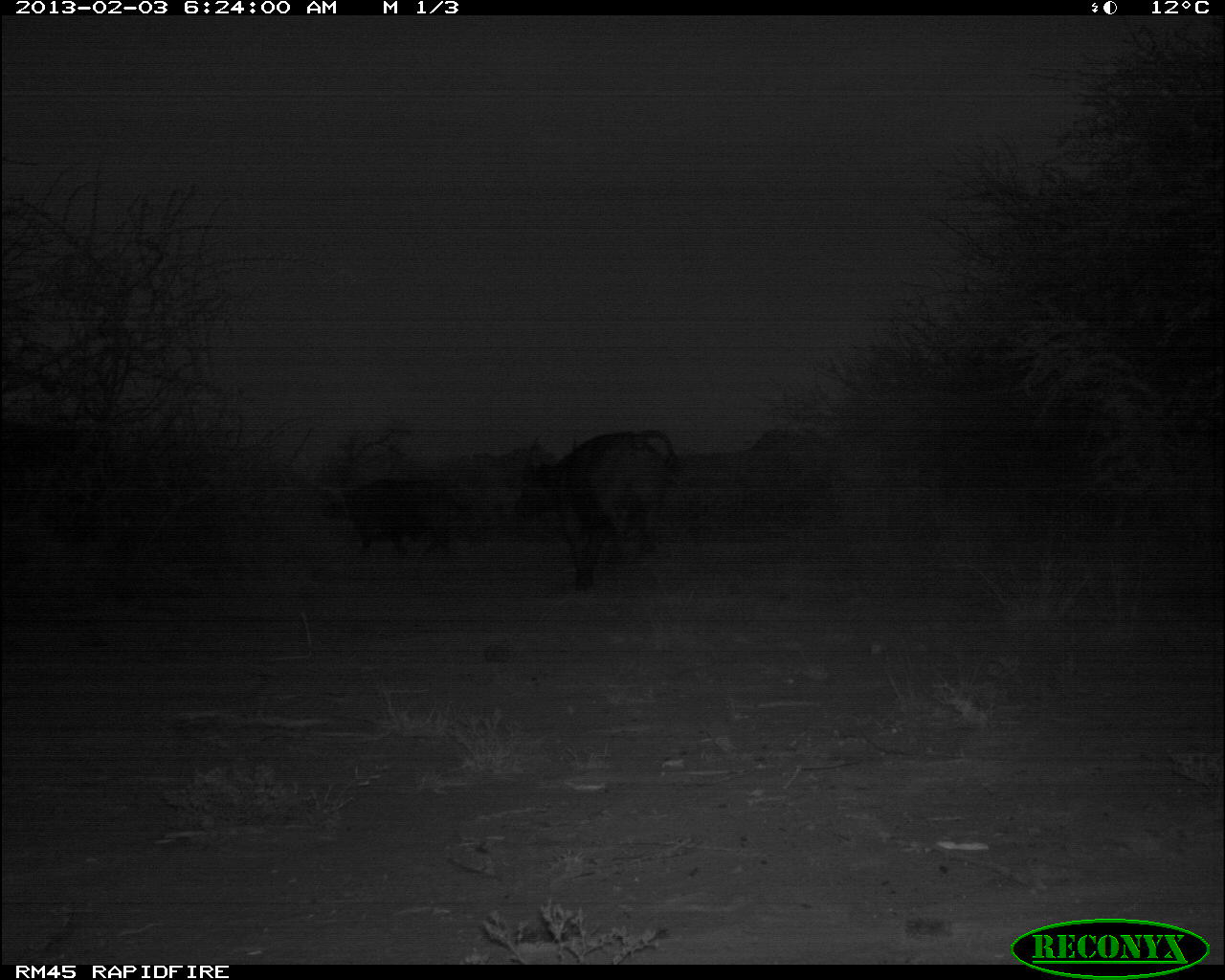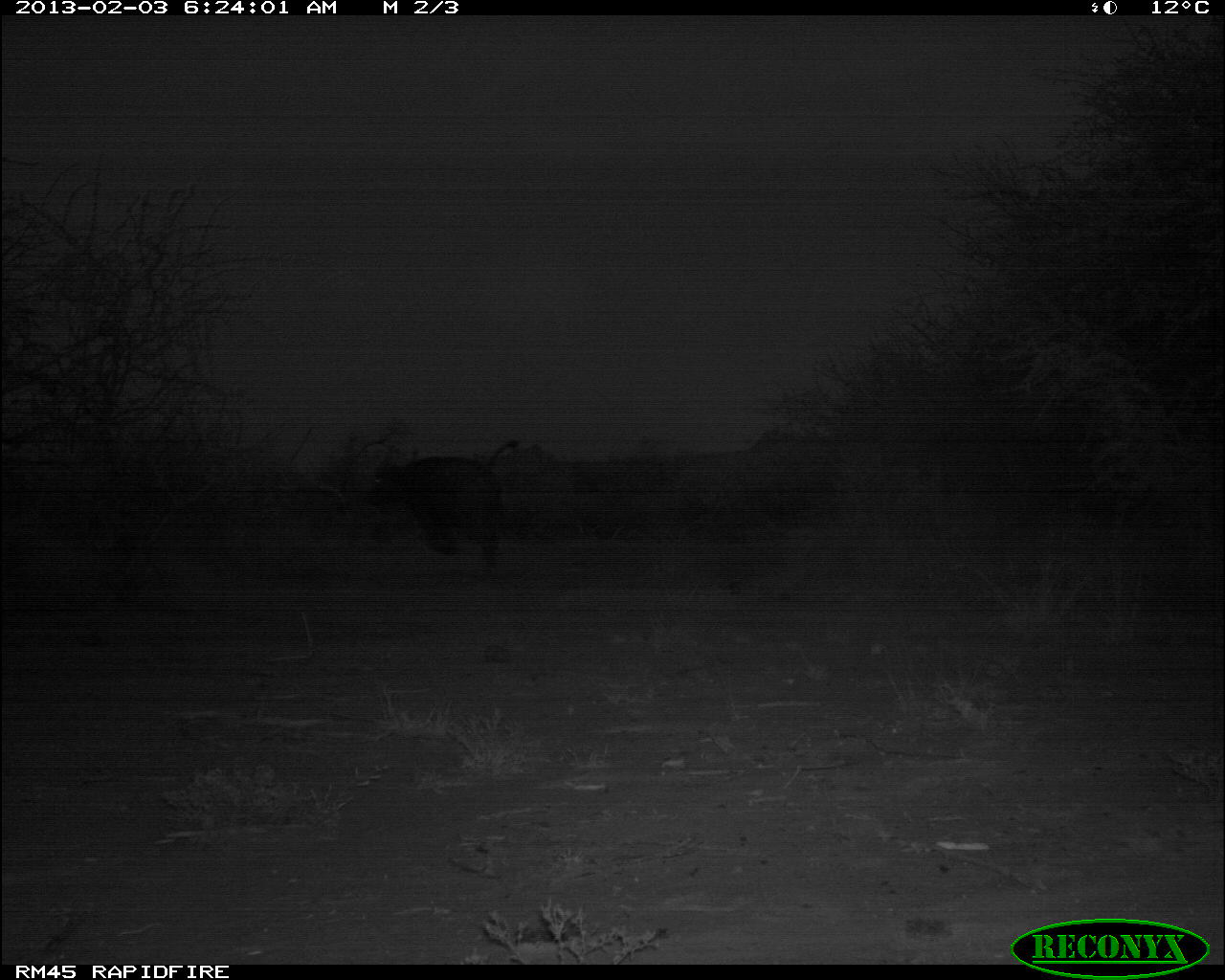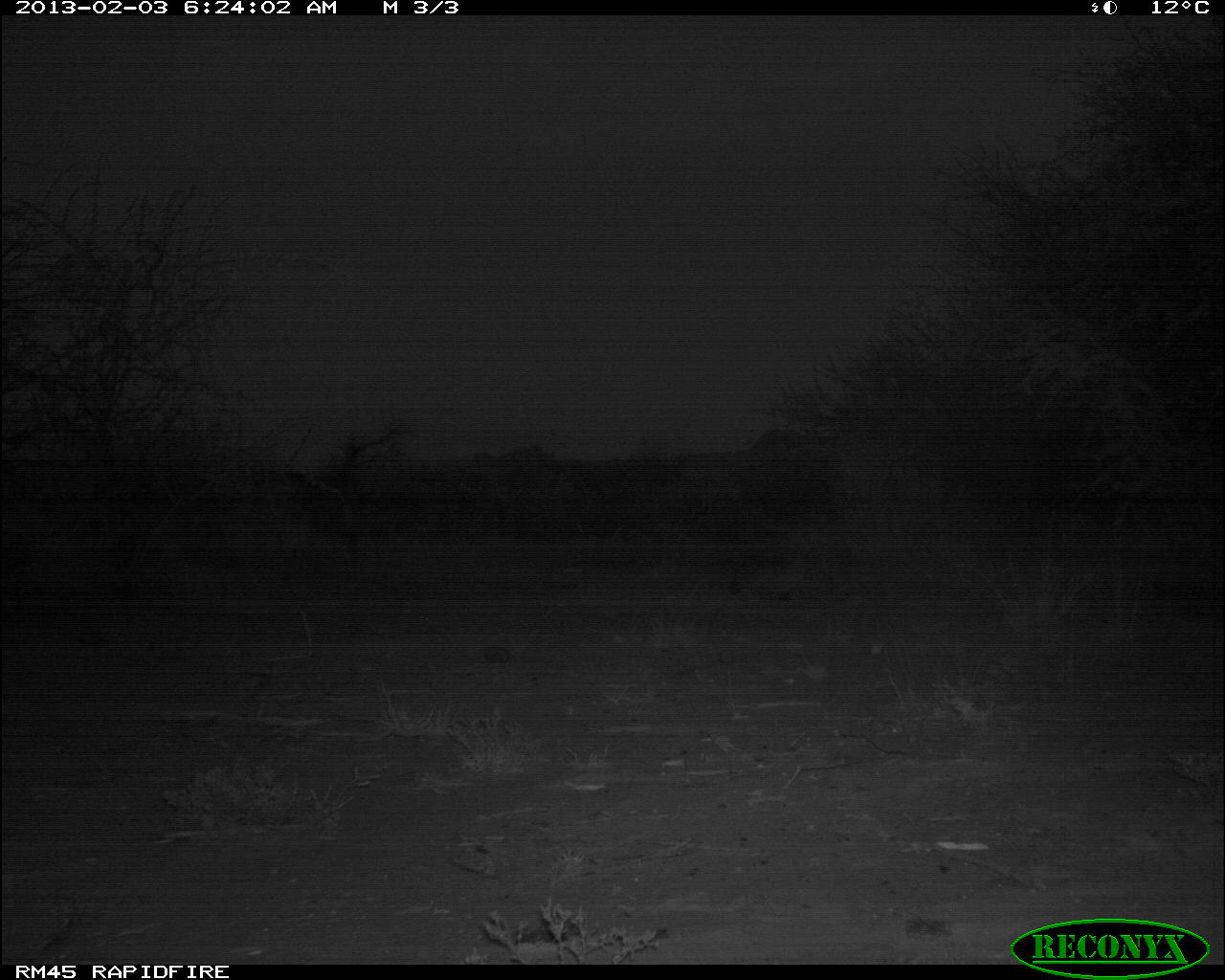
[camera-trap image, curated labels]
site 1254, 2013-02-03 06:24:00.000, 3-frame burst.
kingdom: Animalia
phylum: Chordata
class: Mammalia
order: Artiodactyla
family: Bovidae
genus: Syncerus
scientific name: Syncerus caffer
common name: african buffalo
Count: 2.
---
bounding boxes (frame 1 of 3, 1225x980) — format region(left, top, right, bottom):
syncerus caffer: region(512, 427, 687, 593); region(346, 475, 468, 560); region(738, 428, 828, 528)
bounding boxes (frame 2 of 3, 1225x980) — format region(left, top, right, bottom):
syncerus caffer: region(363, 436, 520, 572)